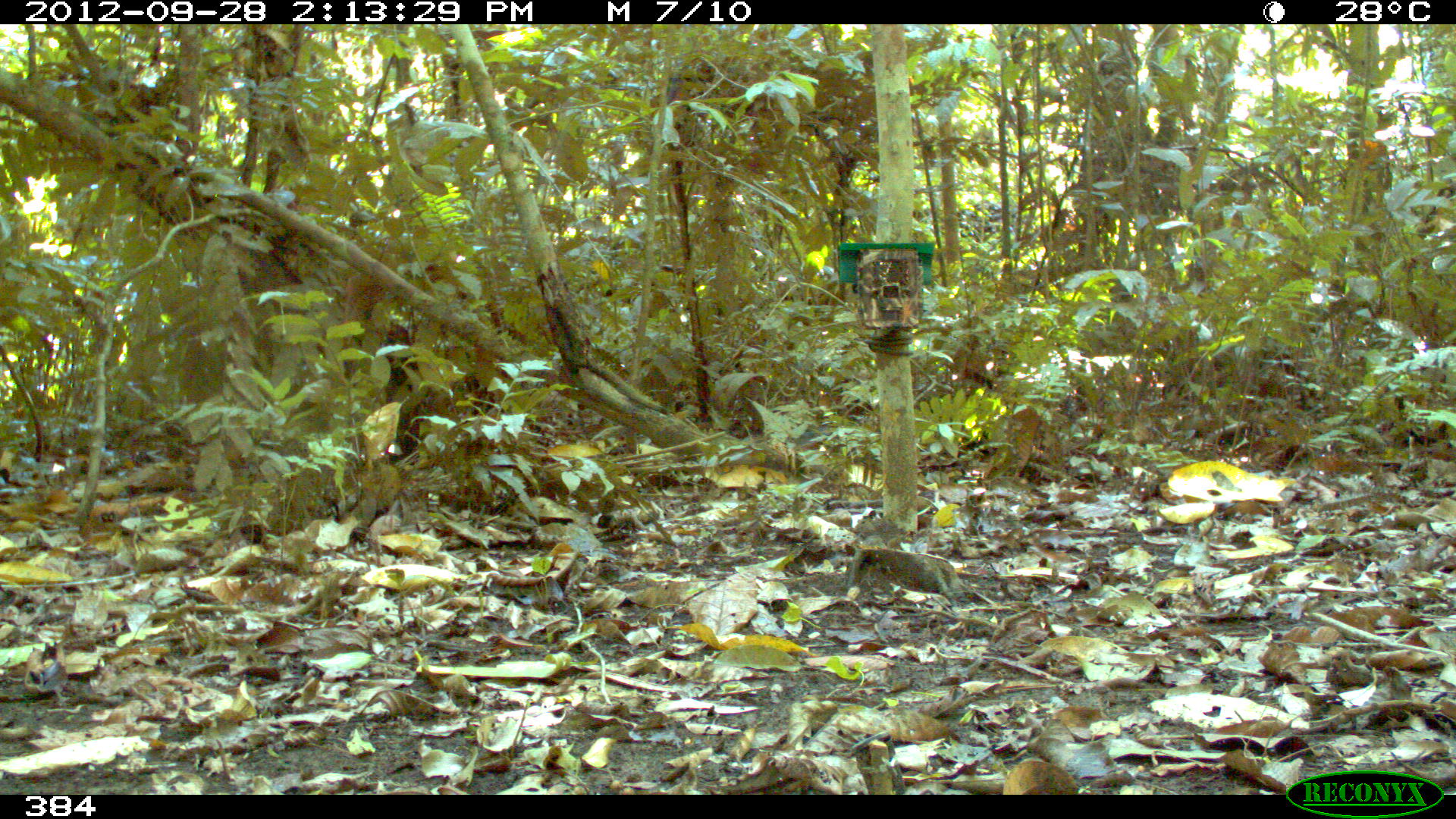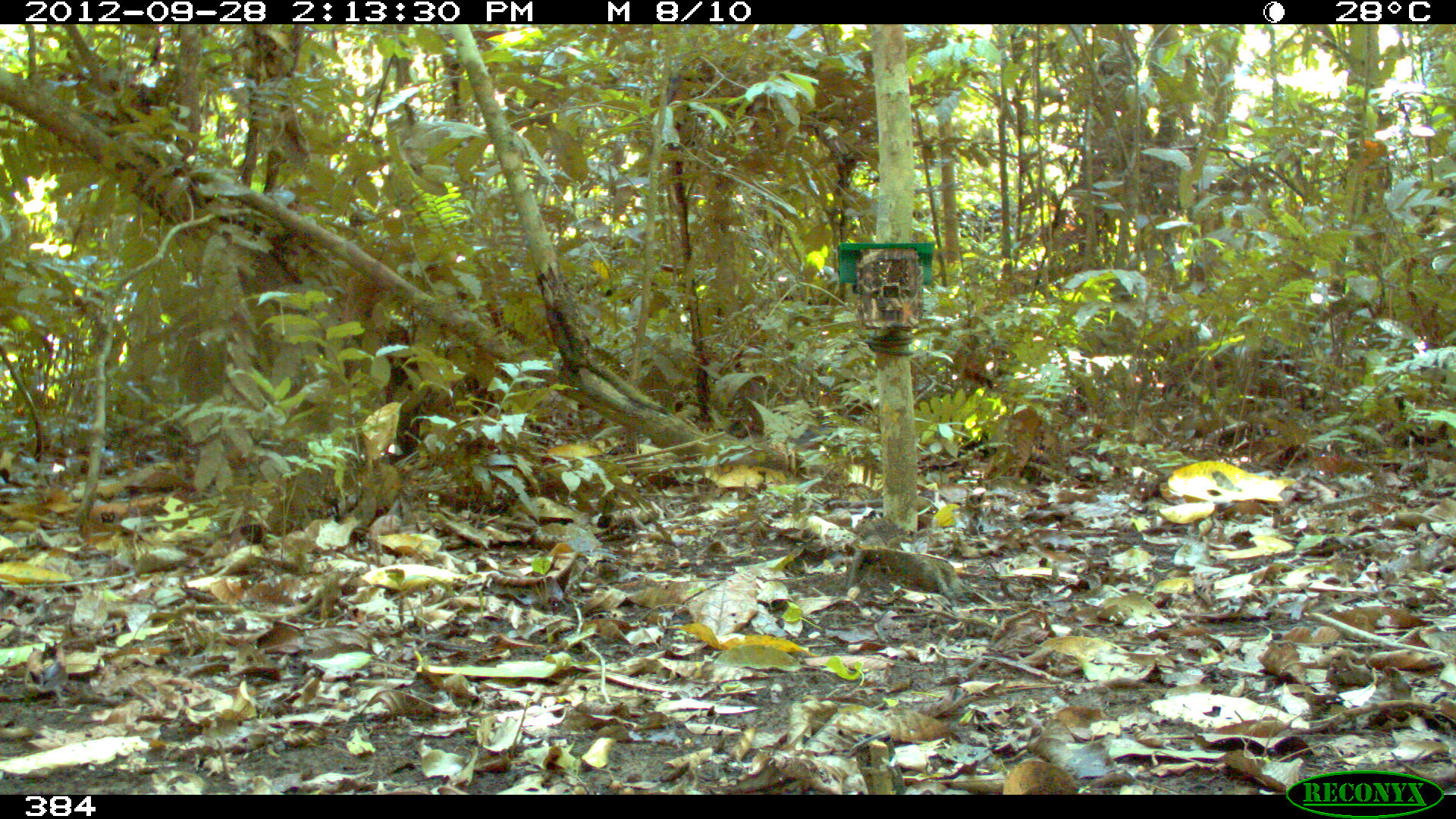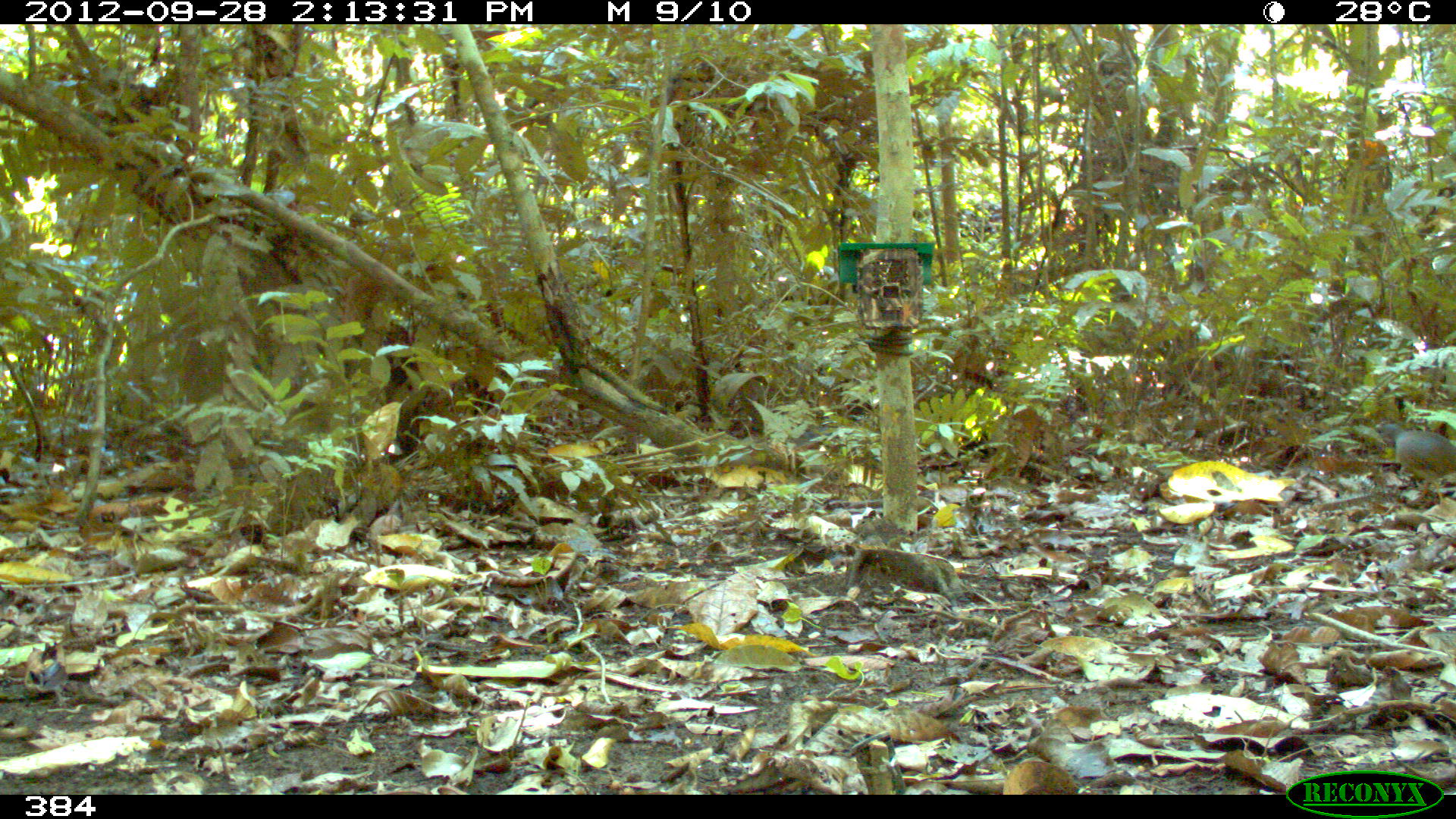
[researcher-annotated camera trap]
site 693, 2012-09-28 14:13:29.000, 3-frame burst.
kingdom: Animalia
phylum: Chordata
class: Aves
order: Galliformes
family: Phasianidae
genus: Alectoris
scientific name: Alectoris rufa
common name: red-legged partridge